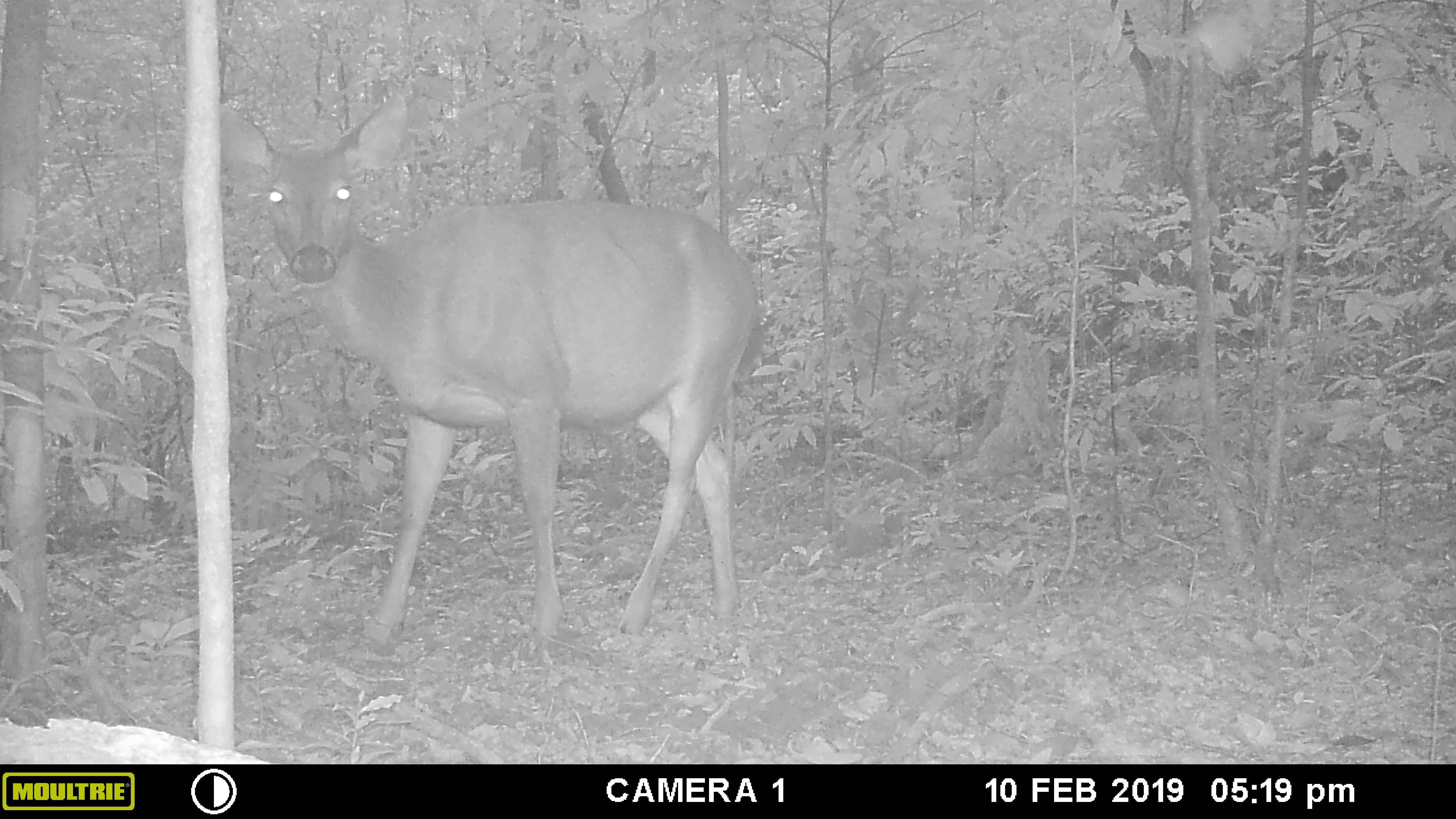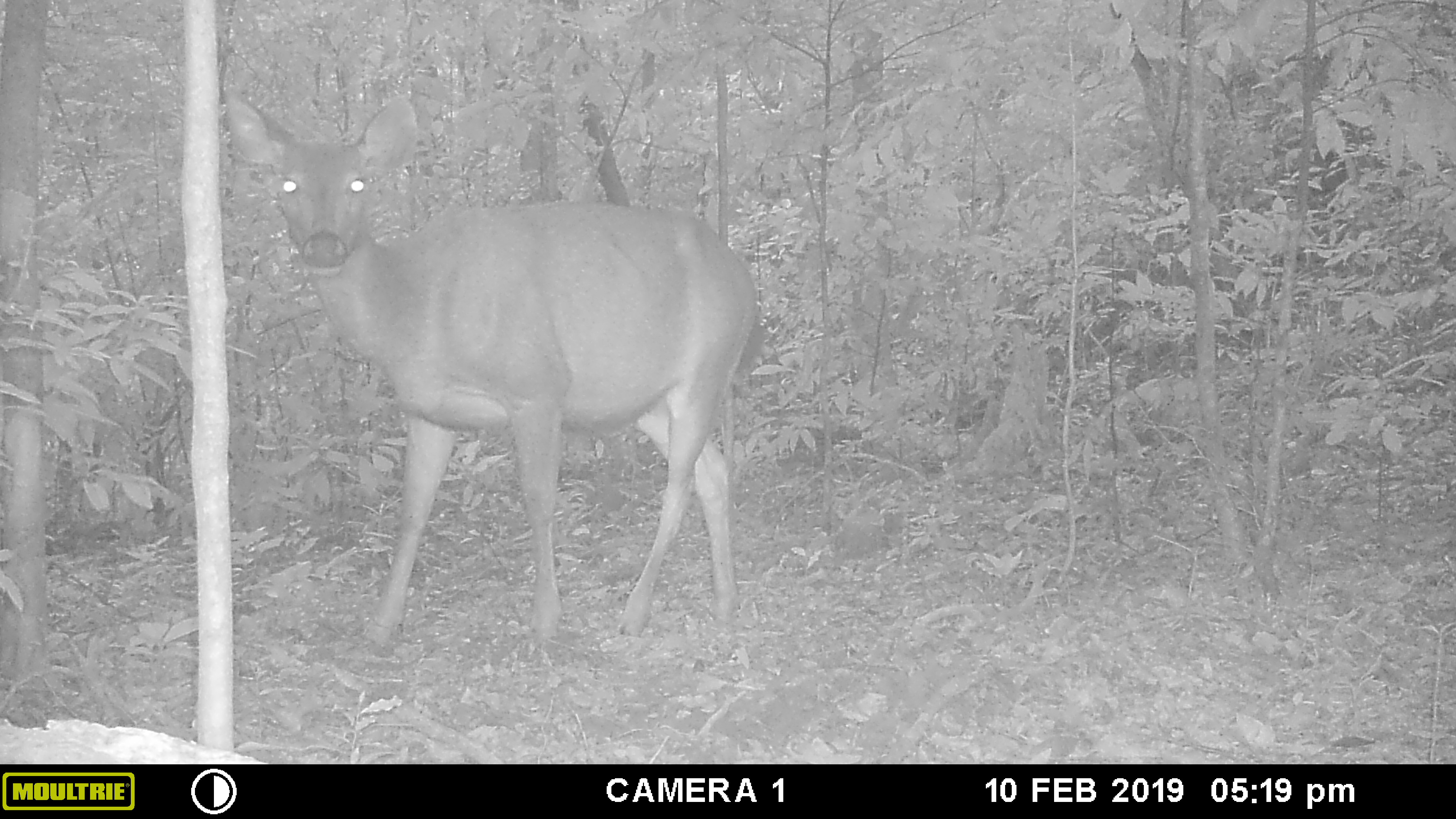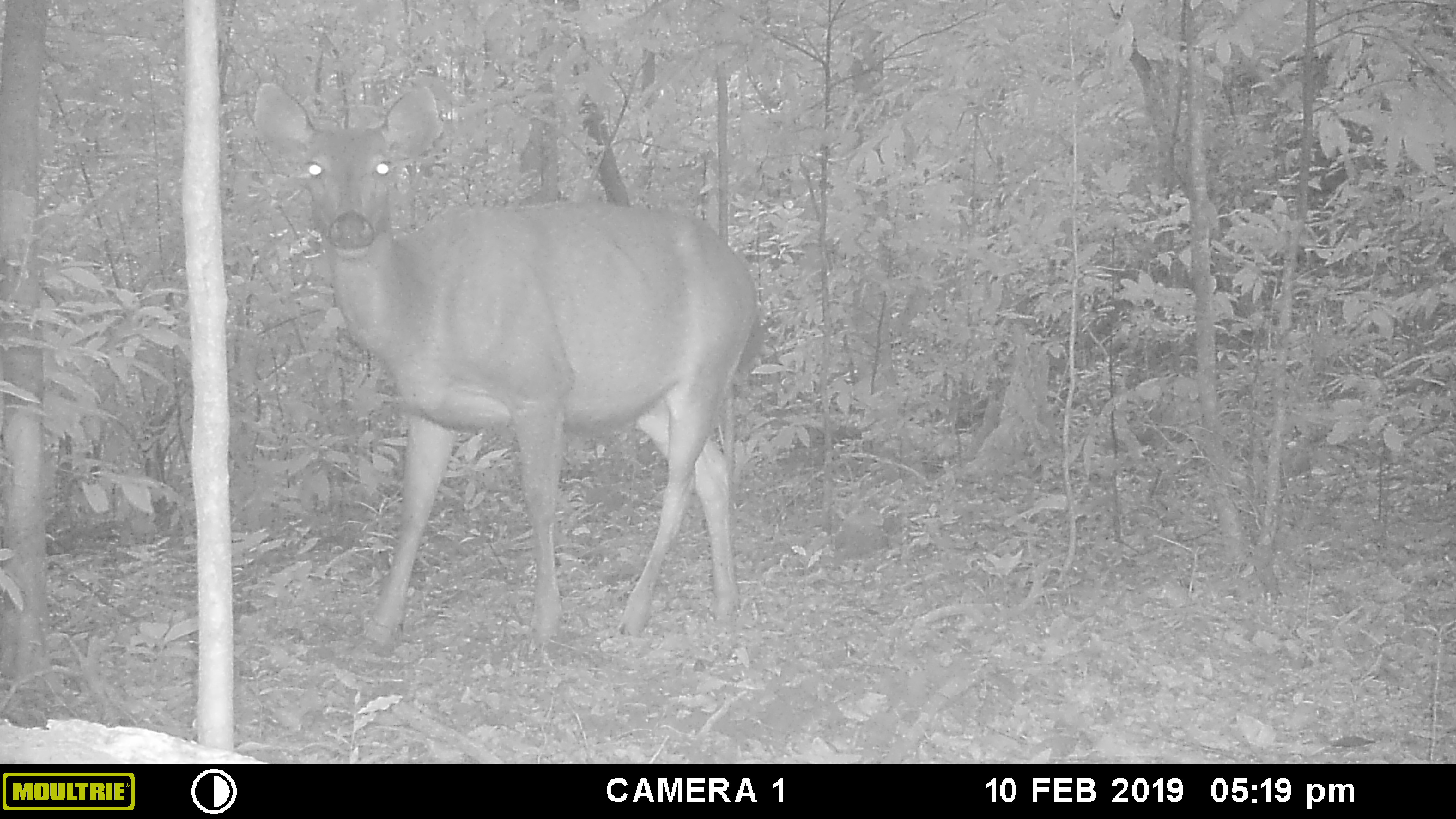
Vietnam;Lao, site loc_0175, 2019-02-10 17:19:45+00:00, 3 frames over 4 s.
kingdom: Animalia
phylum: Chordata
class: Mammalia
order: Artiodactyla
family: Cervidae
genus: Rusa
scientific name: Rusa unicolor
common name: sambar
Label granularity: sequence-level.